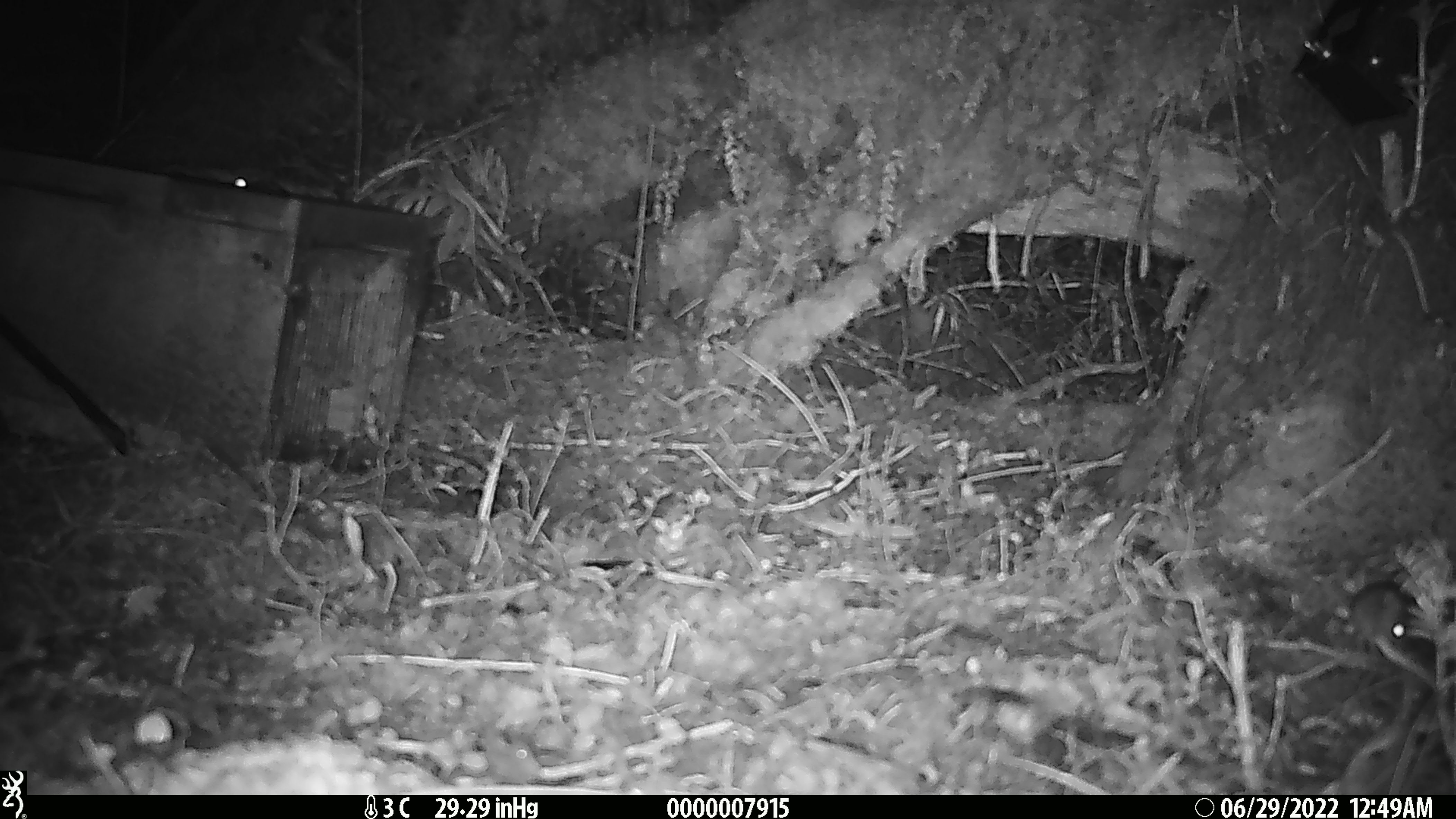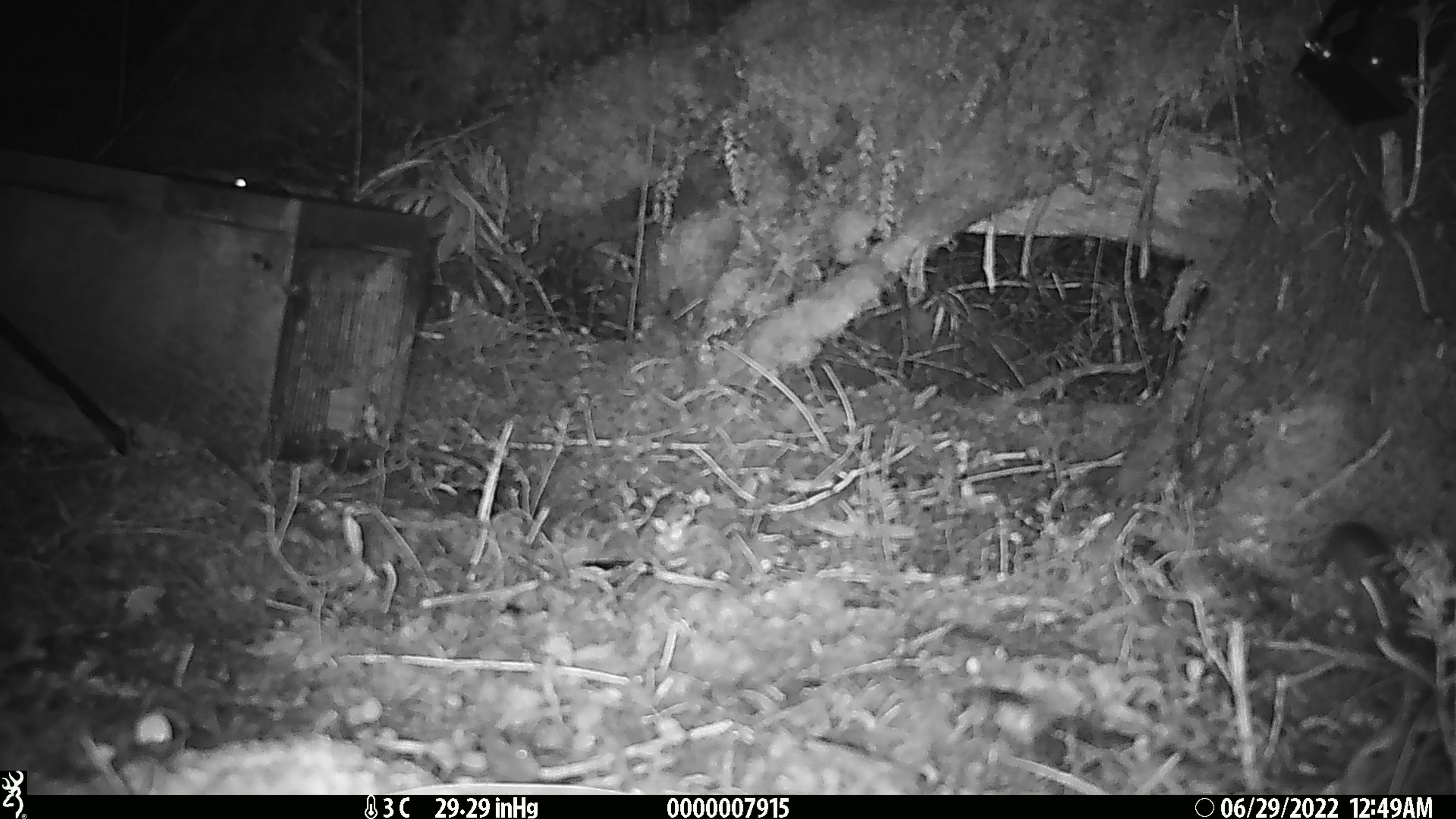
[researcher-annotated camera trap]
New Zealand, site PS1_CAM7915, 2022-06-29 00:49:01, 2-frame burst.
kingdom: Animalia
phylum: Chordata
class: Mammalia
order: Rodentia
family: Muridae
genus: Mus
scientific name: Mus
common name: mouse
Mouse (Mus).